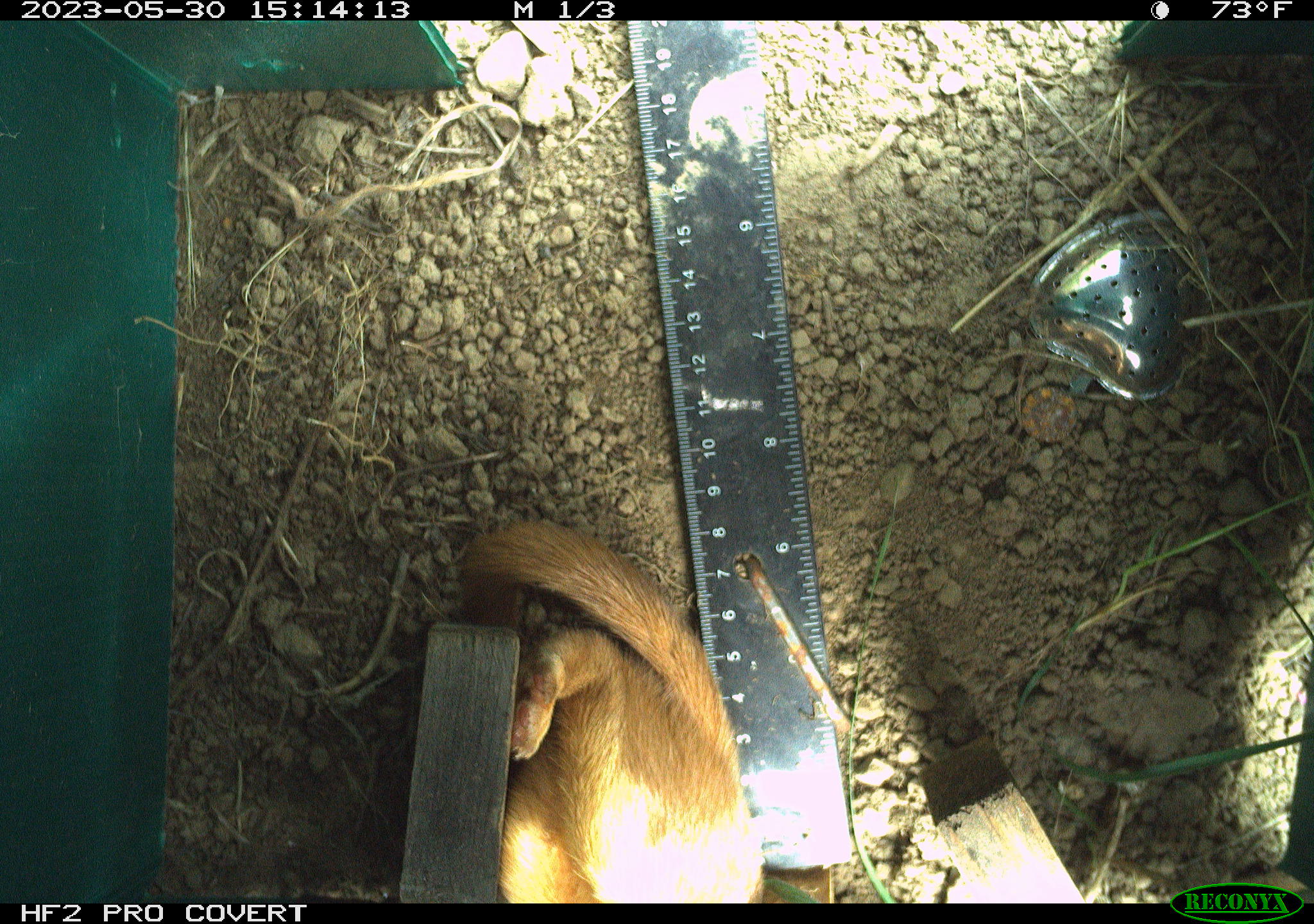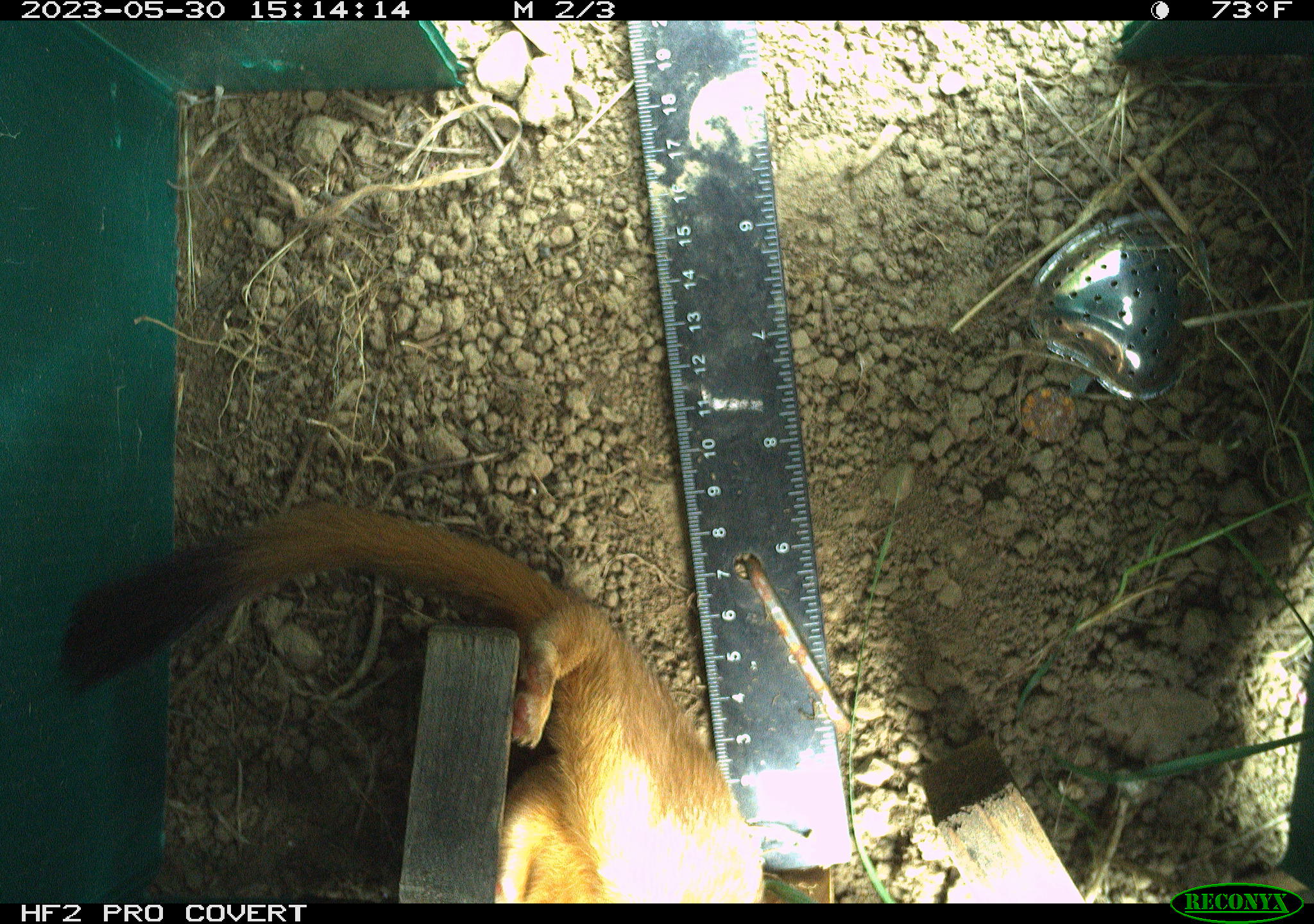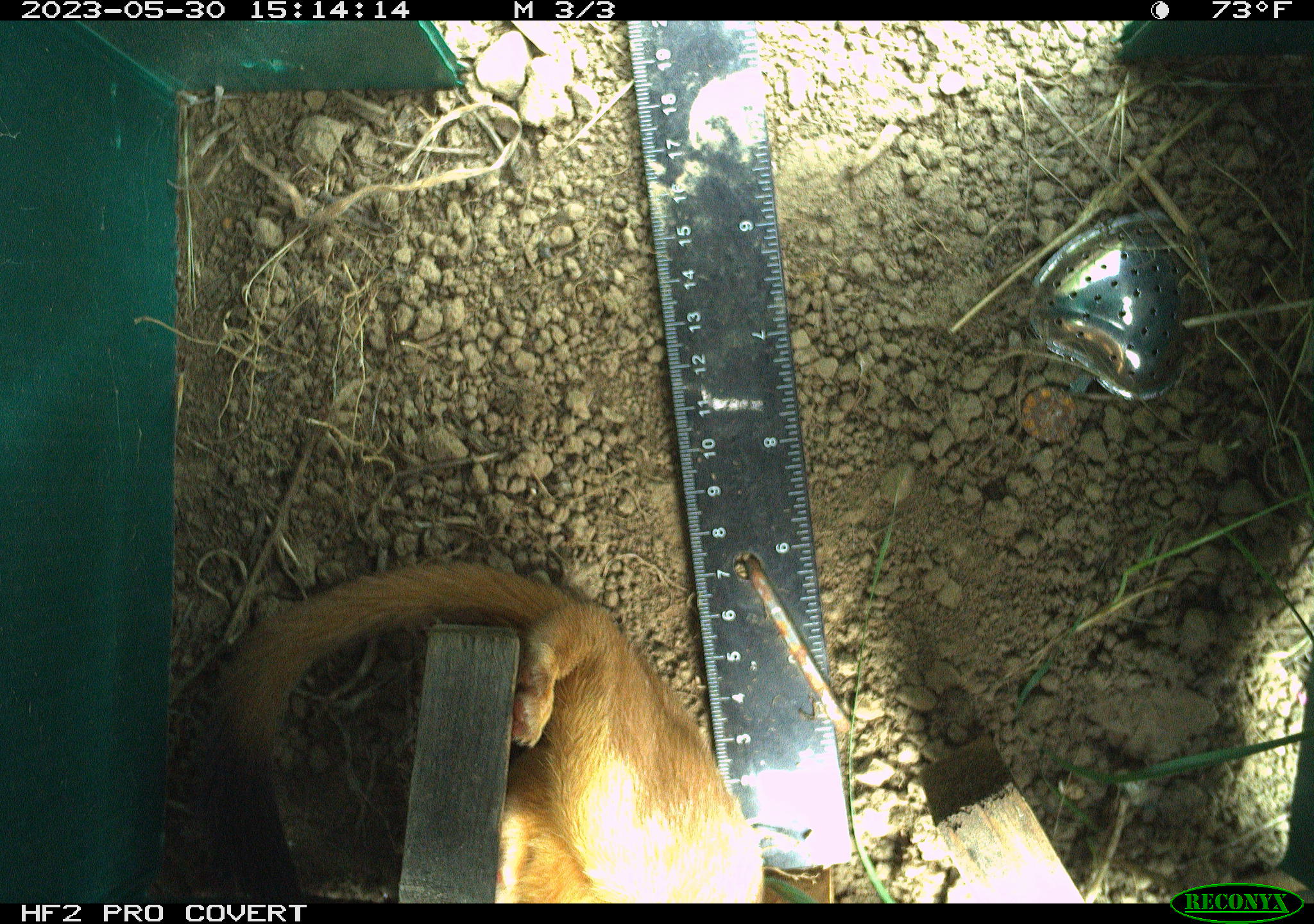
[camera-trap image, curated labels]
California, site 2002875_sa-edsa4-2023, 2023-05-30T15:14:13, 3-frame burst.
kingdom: Animalia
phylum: Chordata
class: Mammalia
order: Carnivora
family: Mustelidae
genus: Neogale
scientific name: Neogale frenata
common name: long-tailed weasel